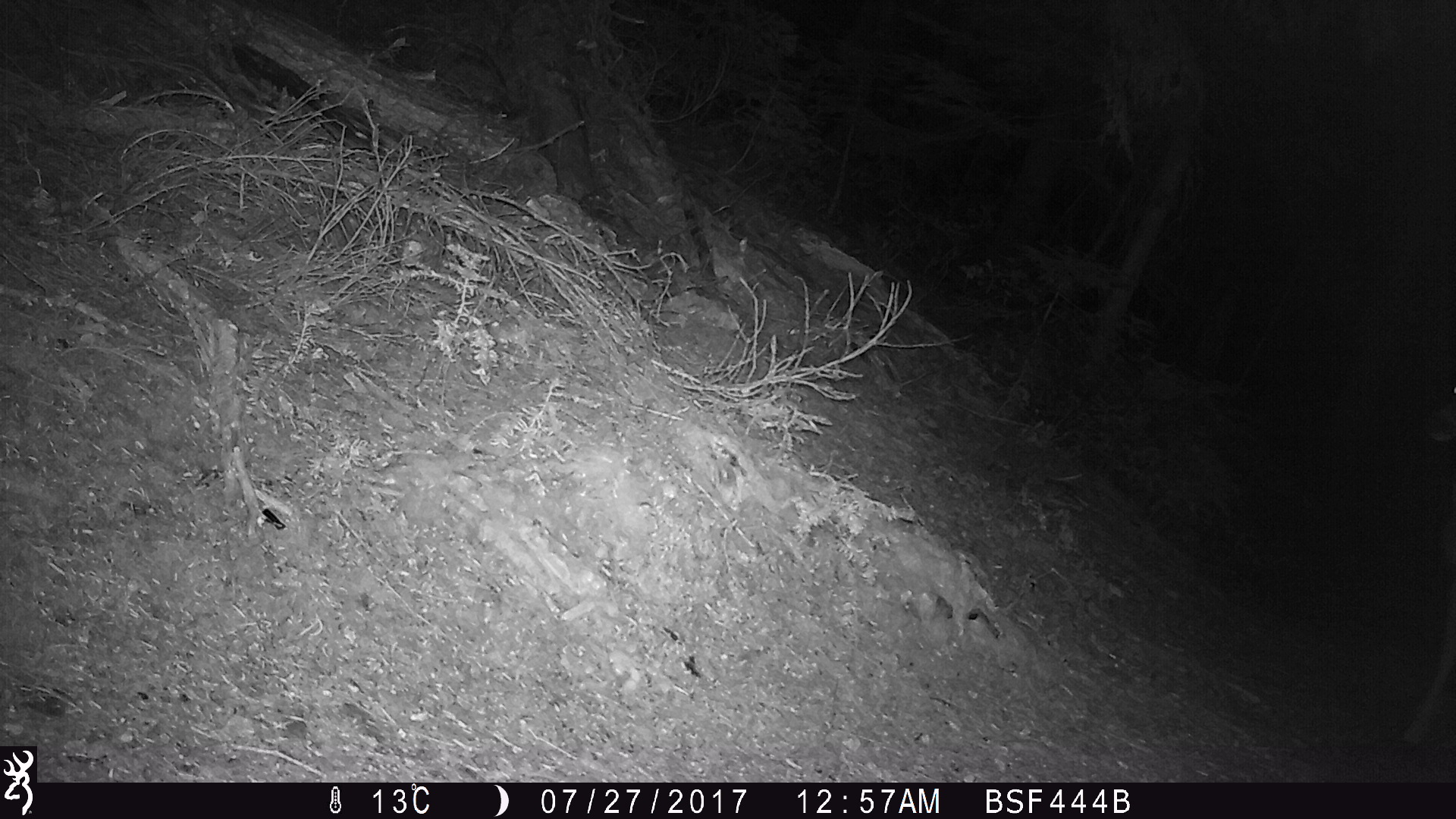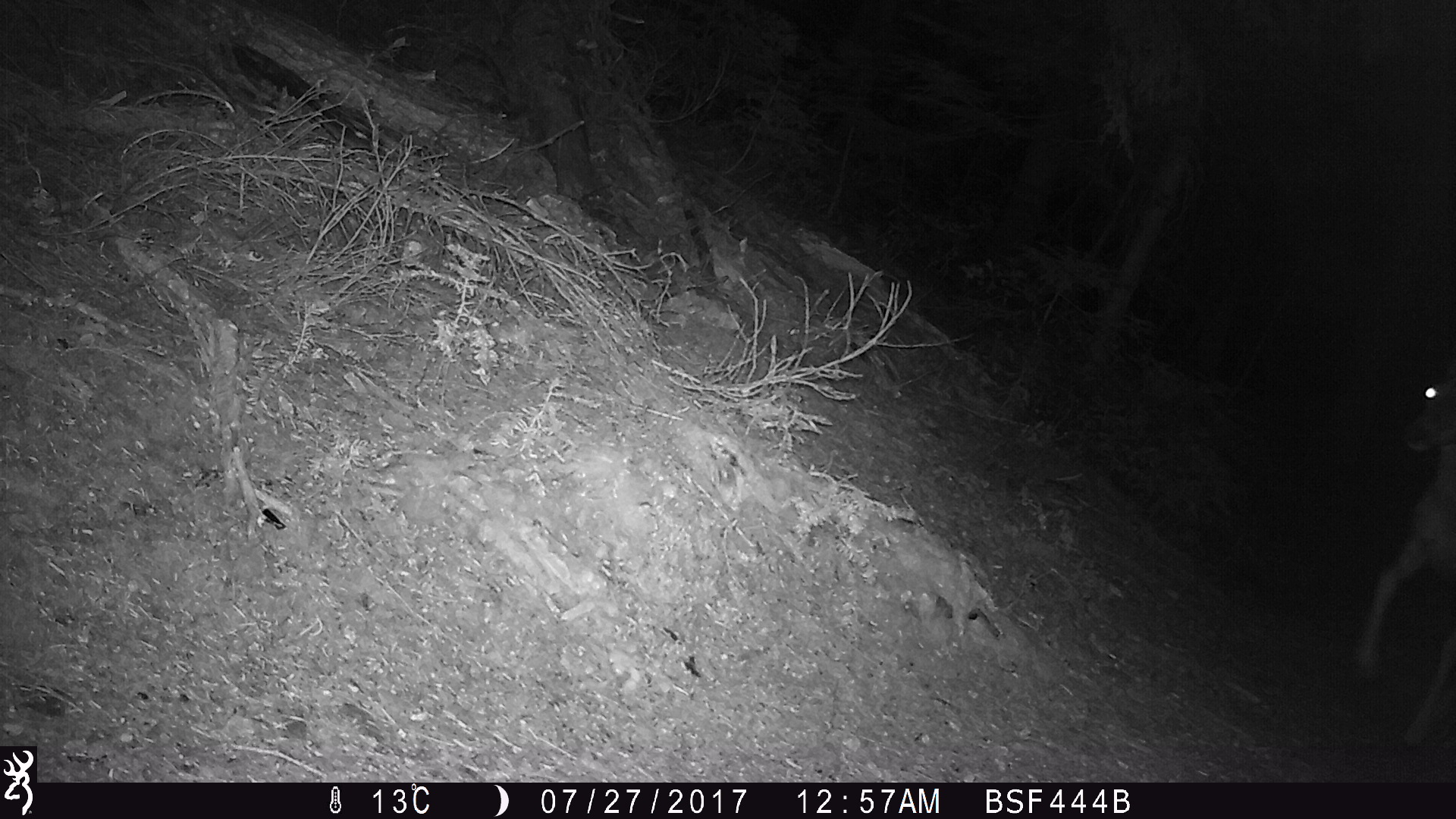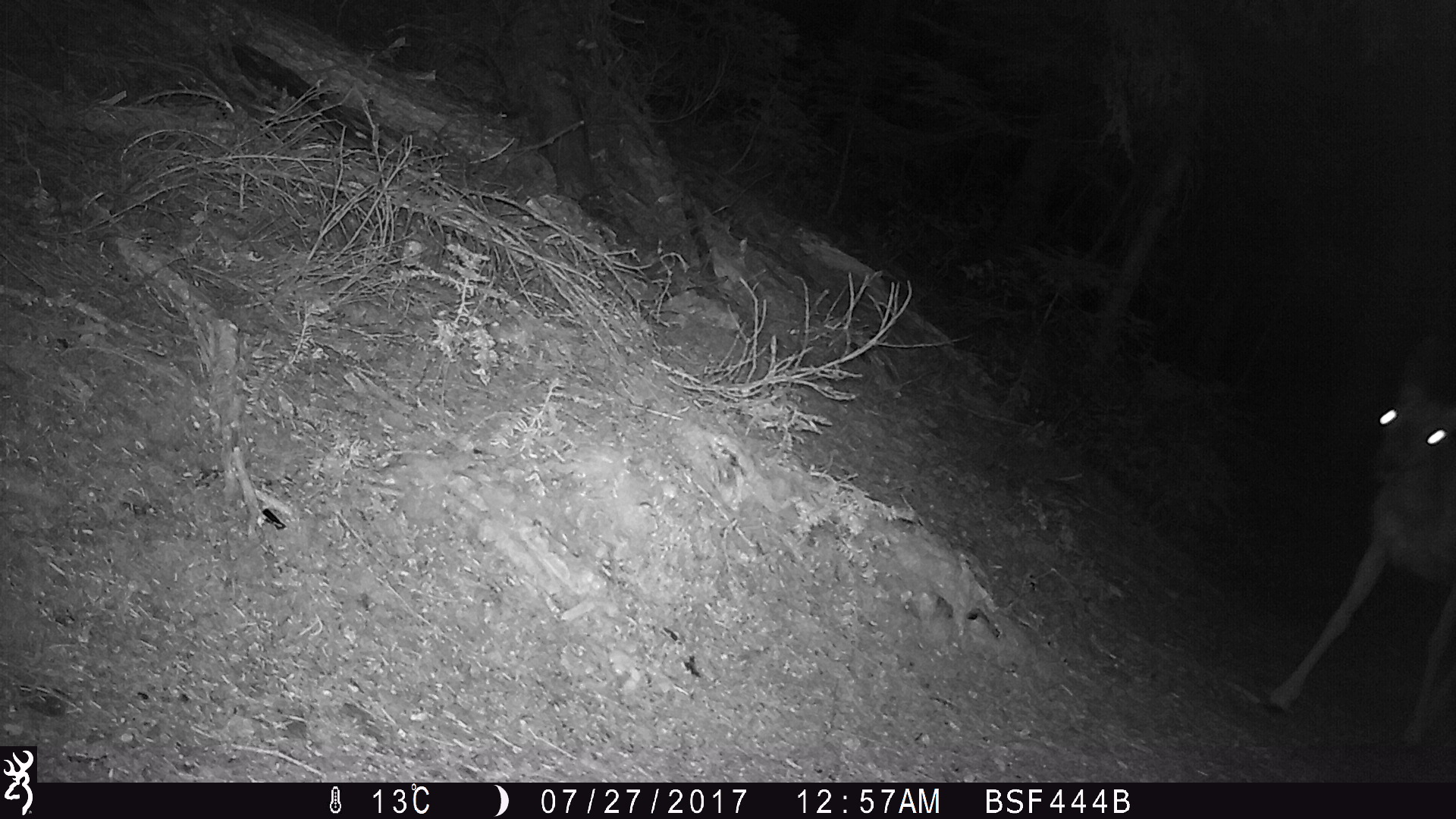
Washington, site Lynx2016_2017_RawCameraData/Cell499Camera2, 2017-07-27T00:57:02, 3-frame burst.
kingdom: Animalia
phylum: Chordata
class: Mammalia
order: Artiodactyla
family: Cervidae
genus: Odocoileus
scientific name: Odocoileus hemionus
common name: mule deer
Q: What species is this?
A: Odocoileus hemionus (mule deer).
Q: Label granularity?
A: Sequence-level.